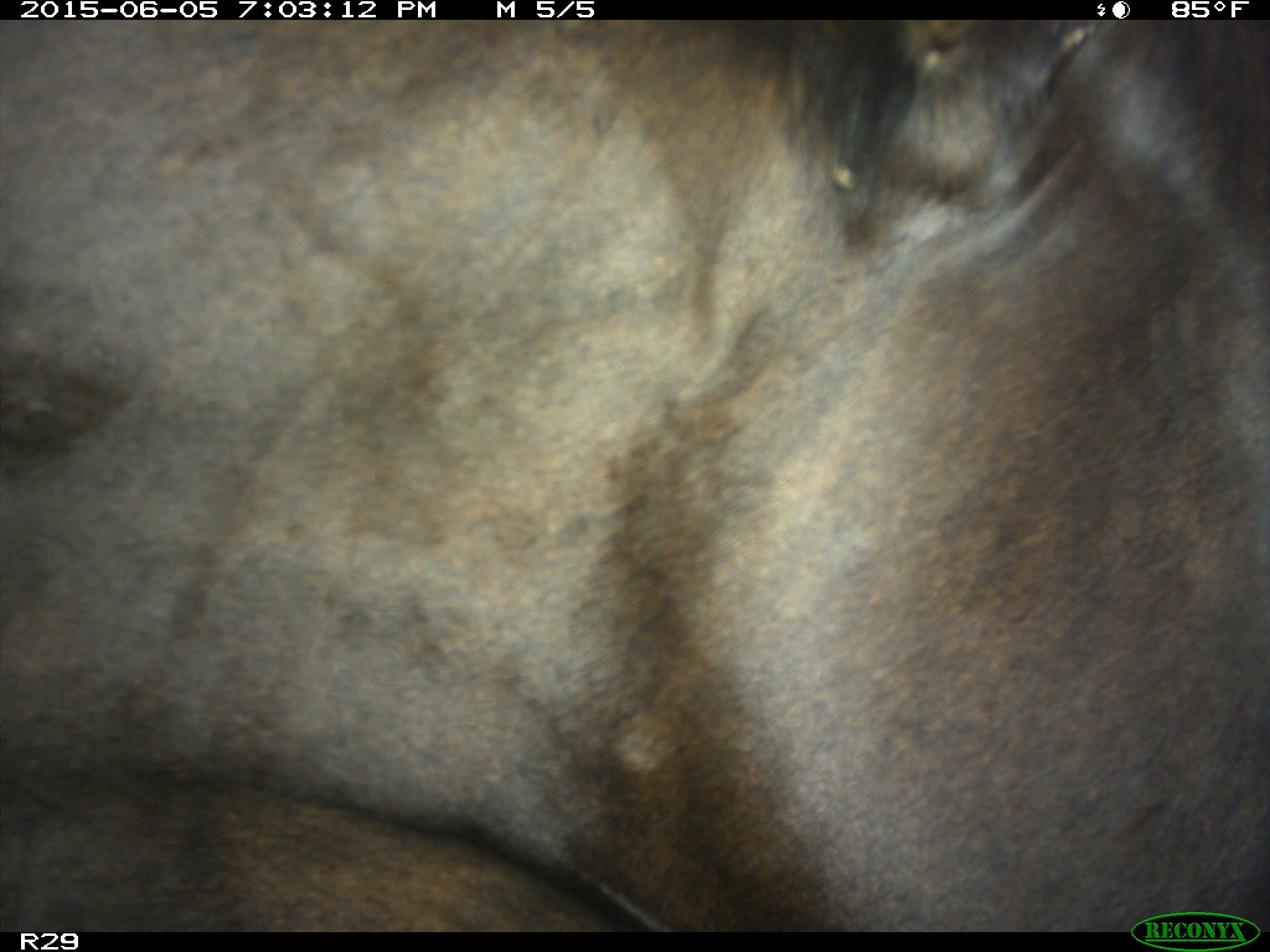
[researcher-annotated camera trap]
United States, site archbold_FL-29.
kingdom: Animalia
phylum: Chordata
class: Mammalia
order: Artiodactyla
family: Bovidae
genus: Bos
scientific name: Bos taurus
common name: domestic cow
Bos taurus (domestic cow).